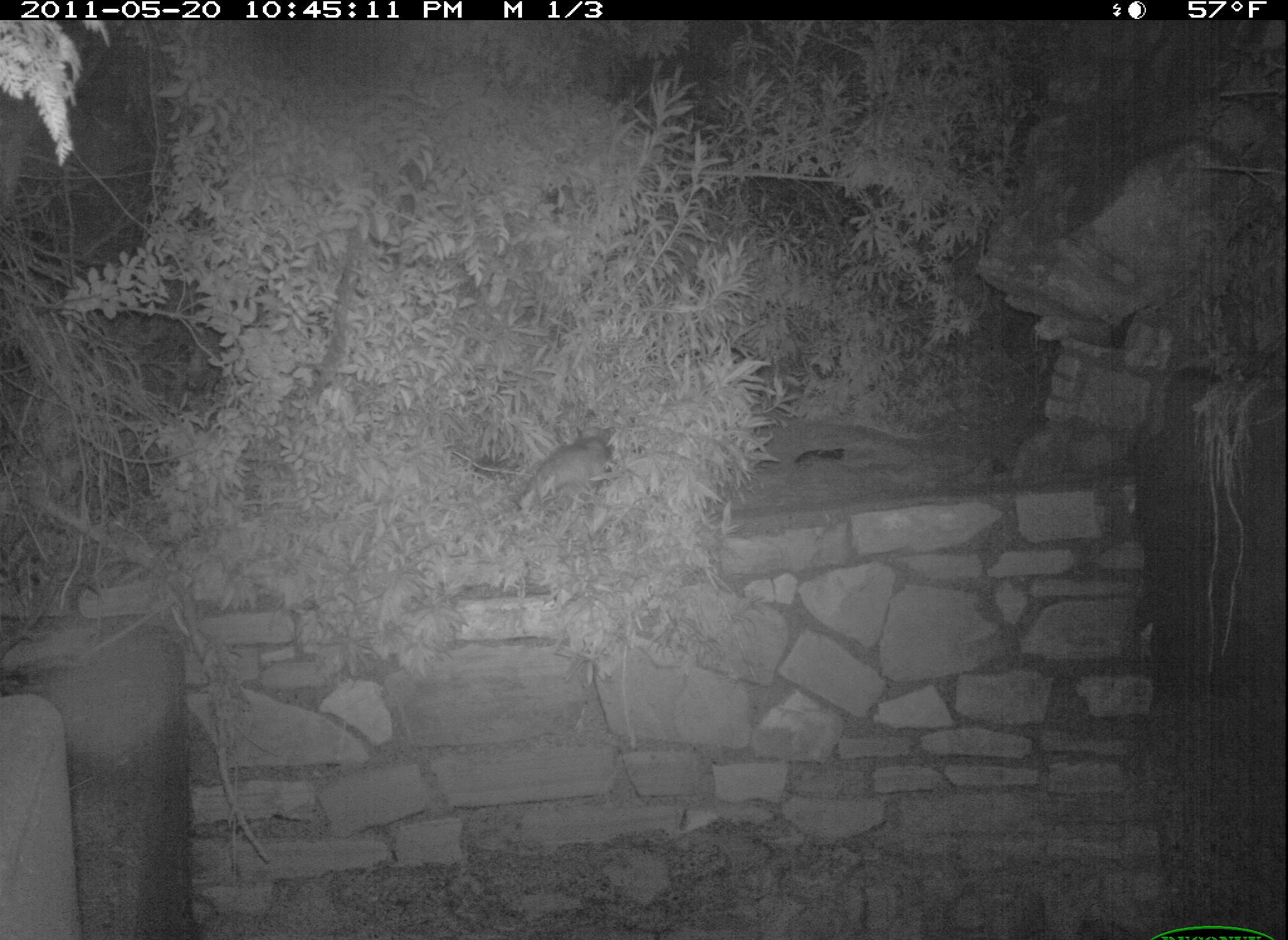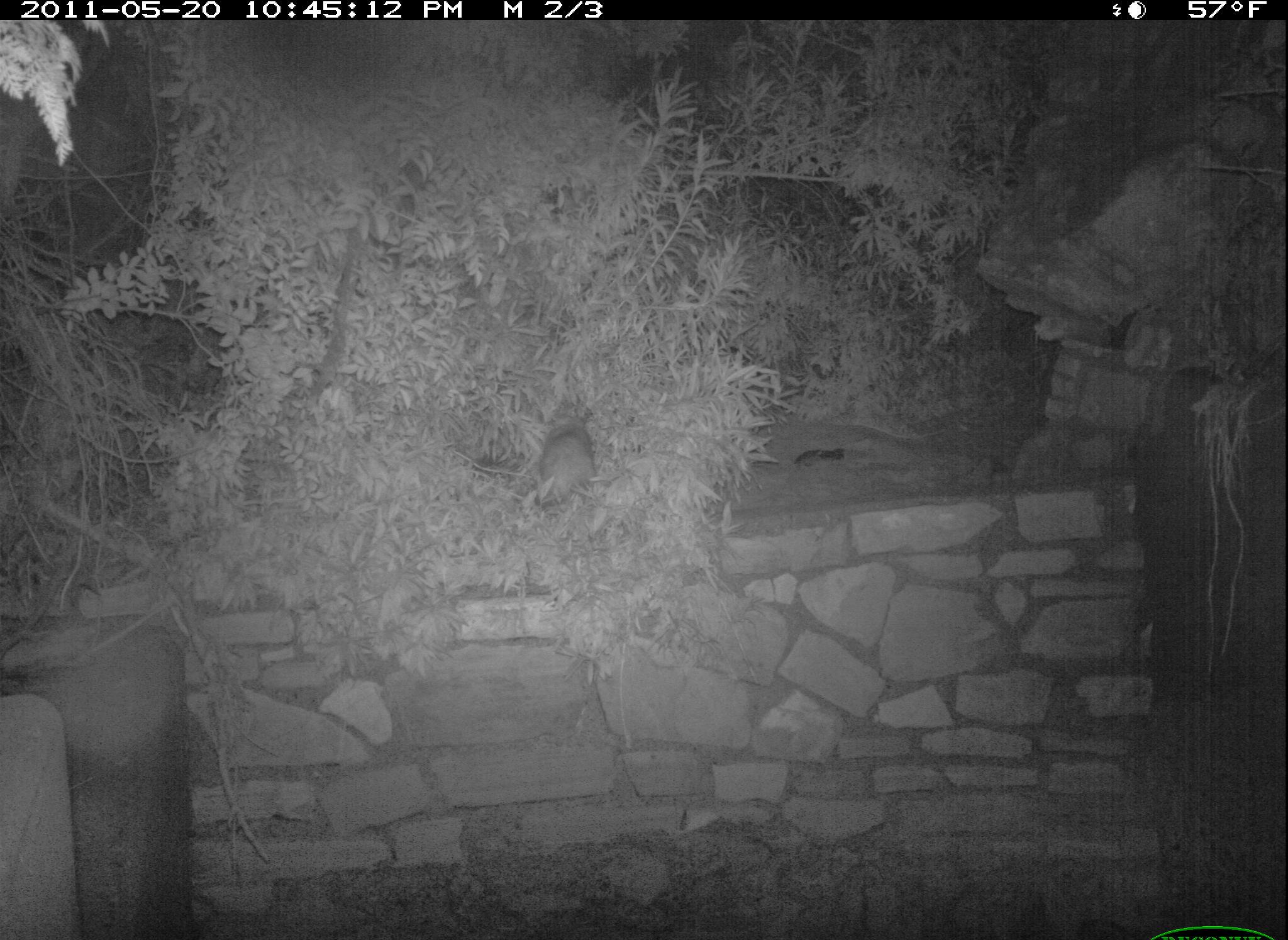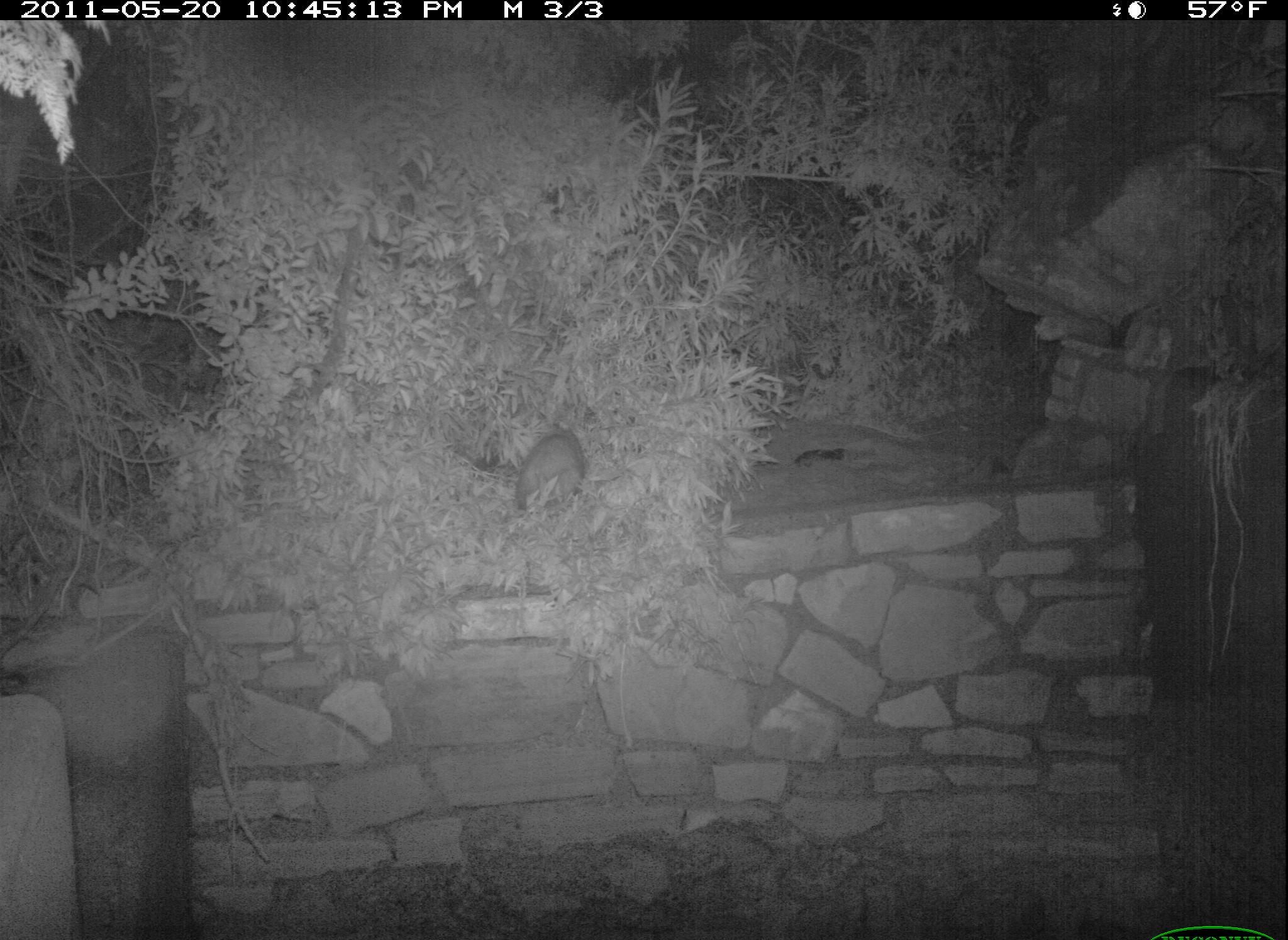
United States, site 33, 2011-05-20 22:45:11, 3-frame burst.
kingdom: Animalia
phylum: Chordata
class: Mammalia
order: Didelphimorphia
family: Didelphidae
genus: Didelphis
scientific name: Didelphis virginiana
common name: virginia opossum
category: opossum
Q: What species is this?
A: Opossum (virginia opossum) (Didelphis virginiana).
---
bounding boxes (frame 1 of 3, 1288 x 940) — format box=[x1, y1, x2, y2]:
opossum: box=[501, 416, 633, 525]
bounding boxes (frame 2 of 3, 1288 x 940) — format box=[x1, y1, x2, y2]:
opossum: box=[510, 396, 615, 520]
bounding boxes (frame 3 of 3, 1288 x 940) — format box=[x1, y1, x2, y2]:
opossum: box=[513, 423, 593, 522]